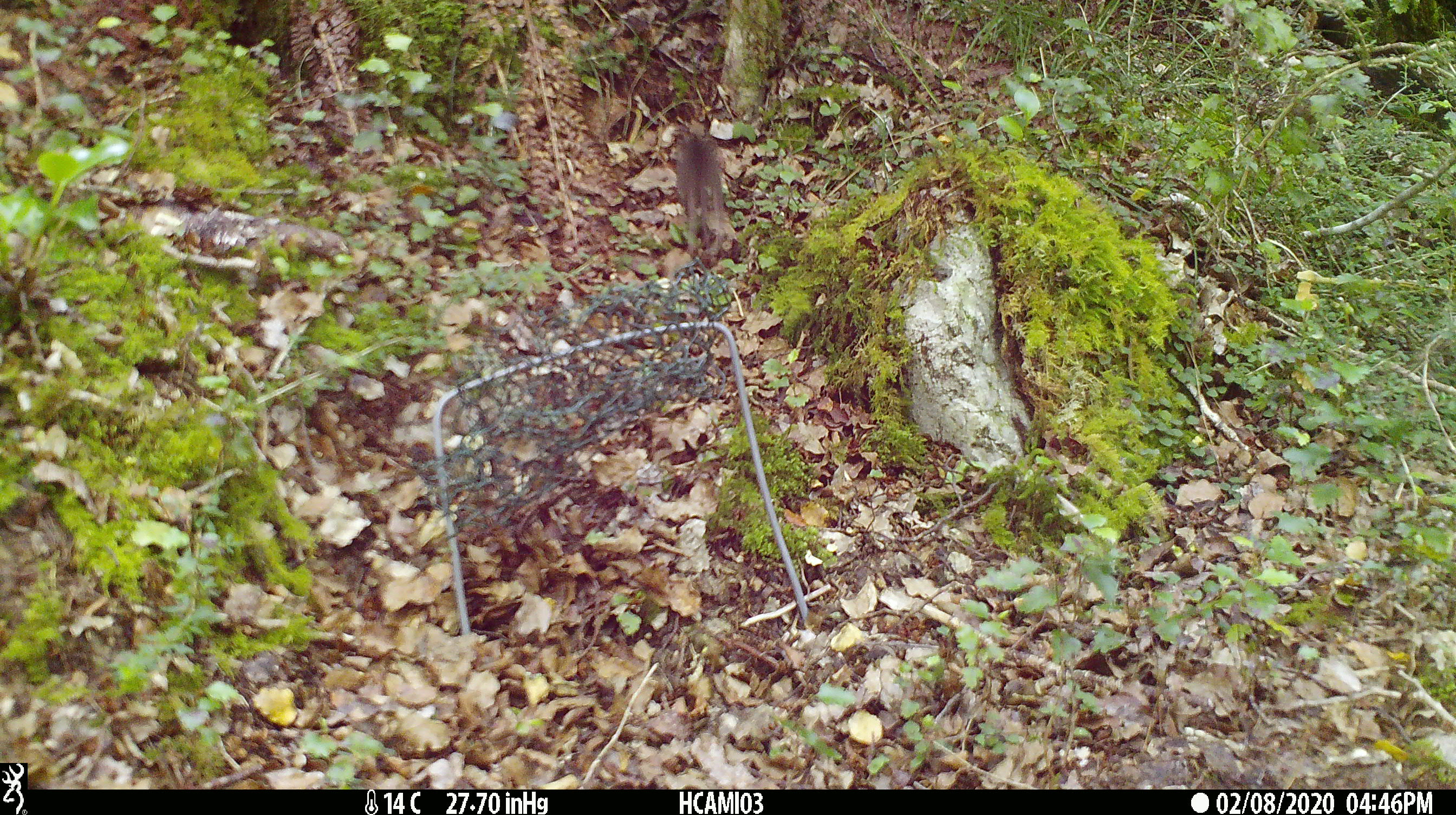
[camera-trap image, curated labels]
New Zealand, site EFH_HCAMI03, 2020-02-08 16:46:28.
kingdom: Animalia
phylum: Chordata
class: Mammalia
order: Rodentia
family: Muridae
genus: Mus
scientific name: Mus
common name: mouse